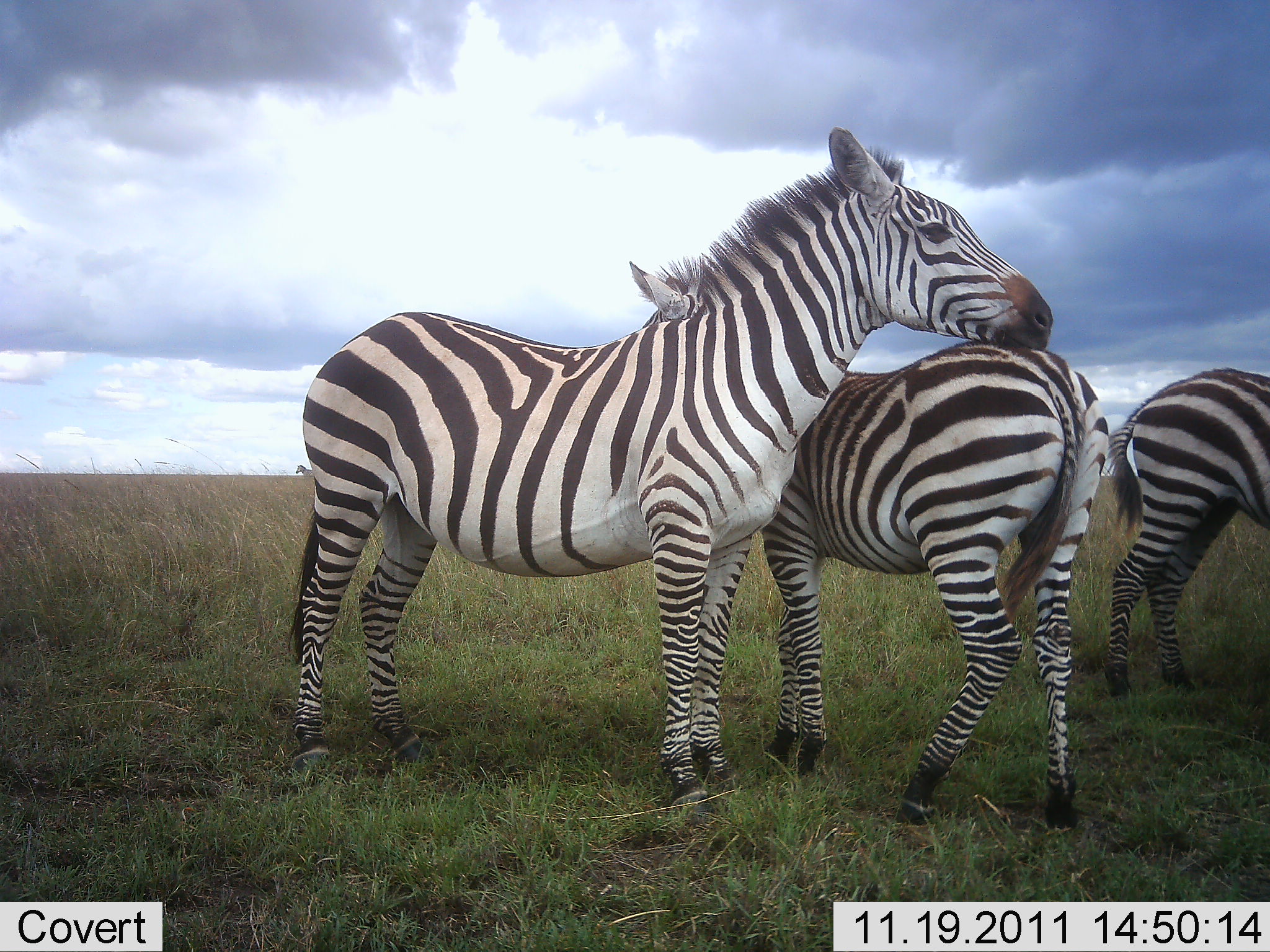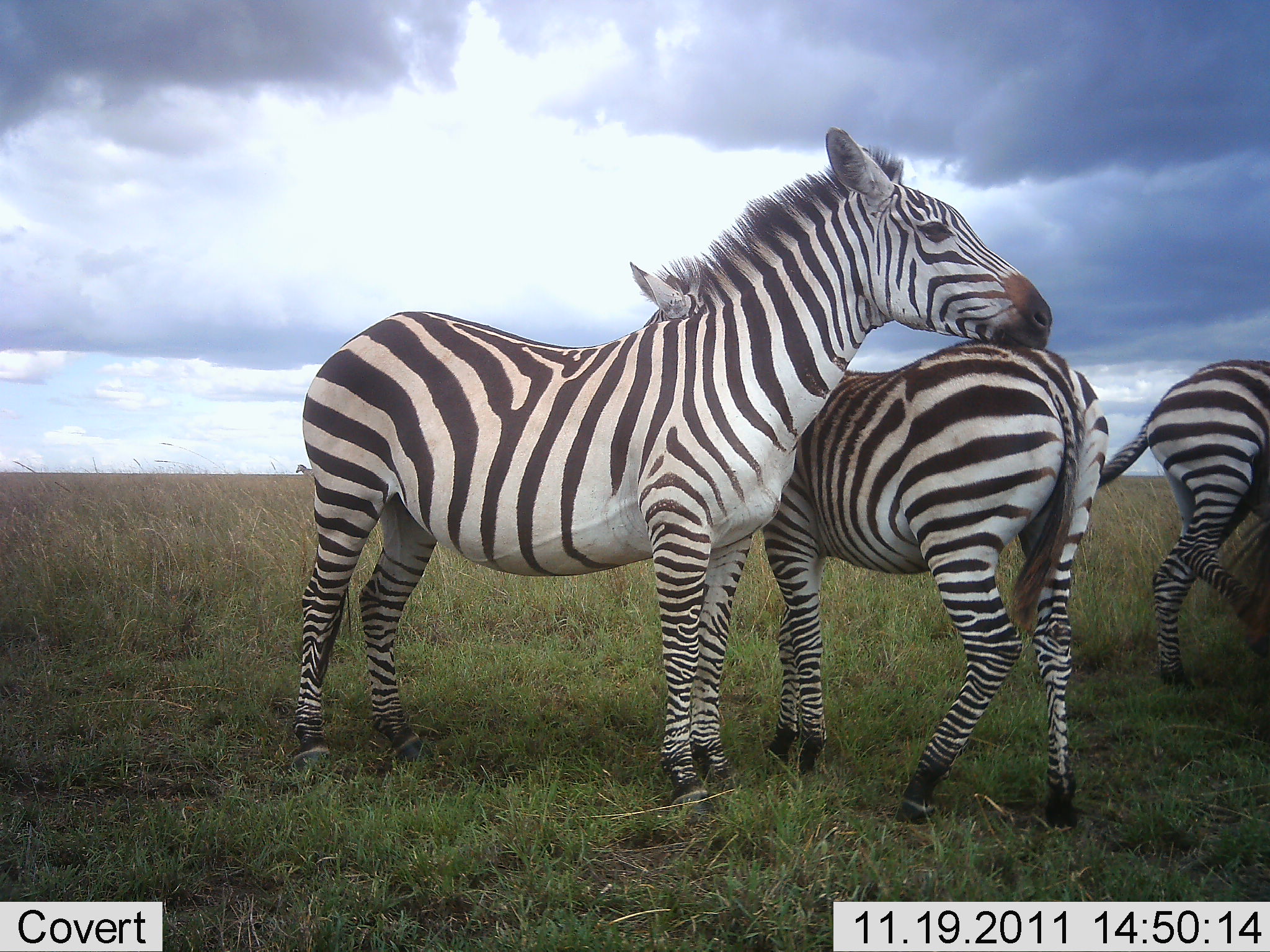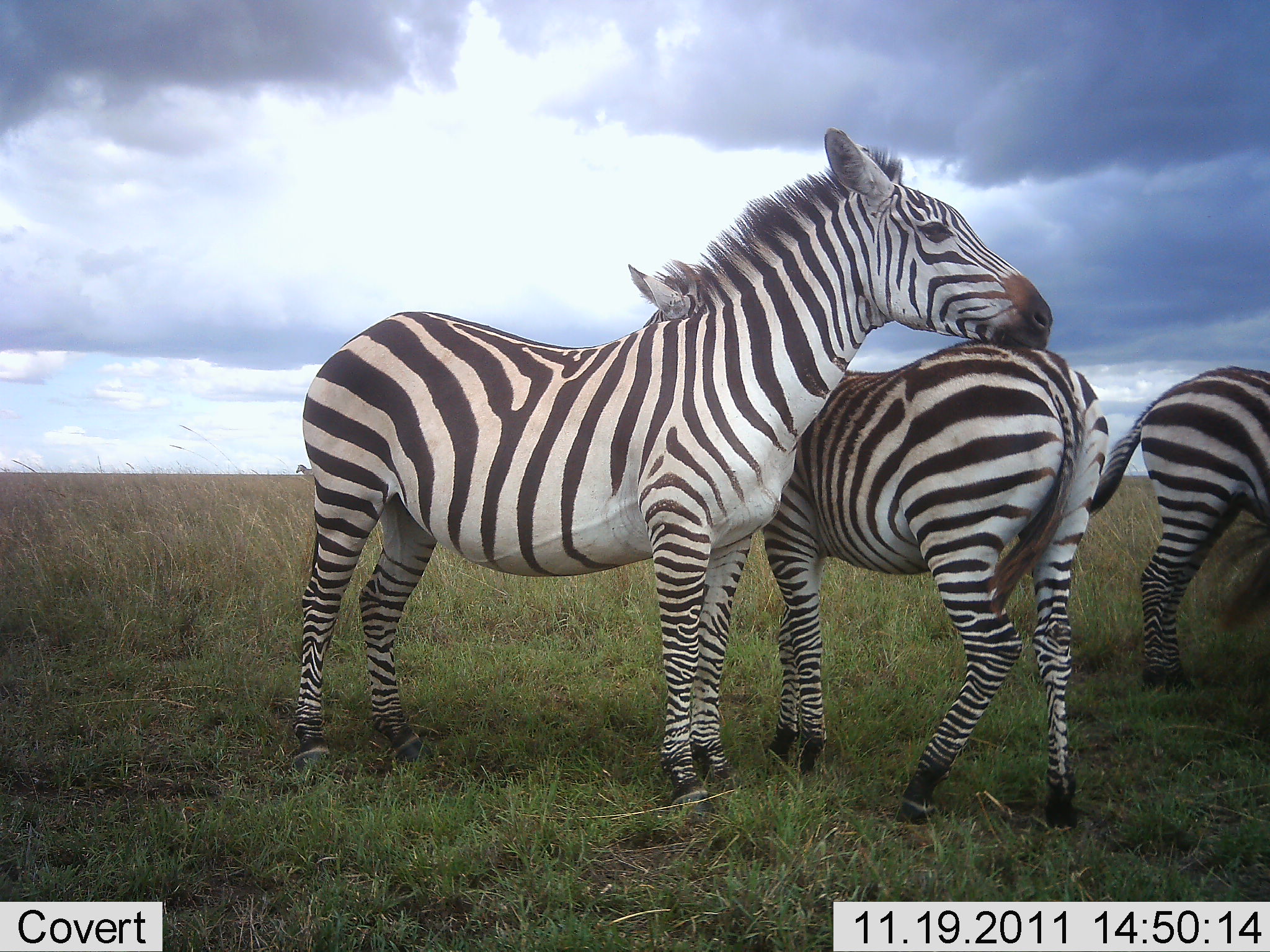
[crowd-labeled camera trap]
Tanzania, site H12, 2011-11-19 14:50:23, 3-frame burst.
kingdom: Animalia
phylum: Chordata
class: Mammalia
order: Perissodactyla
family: Equidae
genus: Equus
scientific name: Equus quagga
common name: plains zebra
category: zebra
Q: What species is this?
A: Zebra (plains zebra) (Equus quagga).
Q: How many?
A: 3.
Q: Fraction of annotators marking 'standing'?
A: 93%.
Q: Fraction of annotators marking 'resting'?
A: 0%.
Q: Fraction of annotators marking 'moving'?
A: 29%.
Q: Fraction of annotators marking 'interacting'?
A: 43%.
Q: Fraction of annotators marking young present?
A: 7%.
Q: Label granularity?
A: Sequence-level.